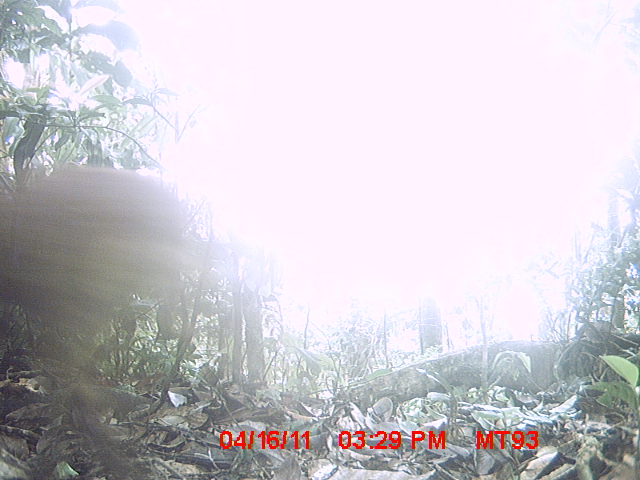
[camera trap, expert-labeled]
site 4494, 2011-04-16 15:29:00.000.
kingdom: Animalia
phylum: Chordata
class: Mammalia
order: Carnivora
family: Canidae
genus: Canis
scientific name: Canis familiaris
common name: domestic dog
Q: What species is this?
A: Canis familiaris (domestic dog).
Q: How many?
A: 1.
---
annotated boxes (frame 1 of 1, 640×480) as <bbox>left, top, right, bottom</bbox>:
canis familiaris: <bbox>1, 162, 202, 477</bbox>